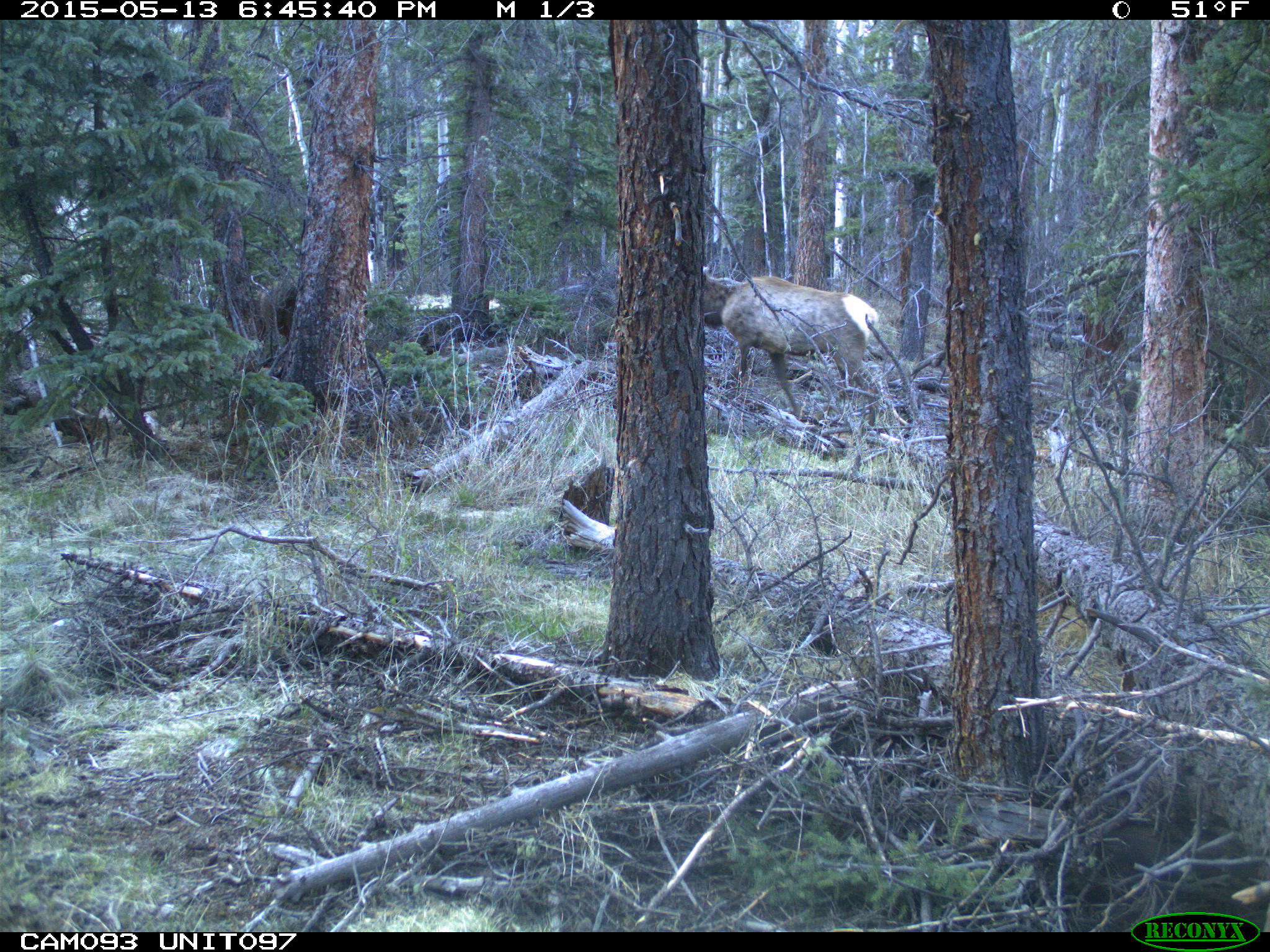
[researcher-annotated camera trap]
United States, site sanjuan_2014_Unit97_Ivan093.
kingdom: Animalia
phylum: Chordata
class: Mammalia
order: Artiodactyla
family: Cervidae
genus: Cervus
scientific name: Cervus elaphus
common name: red deer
Cervus elaphus (red deer).